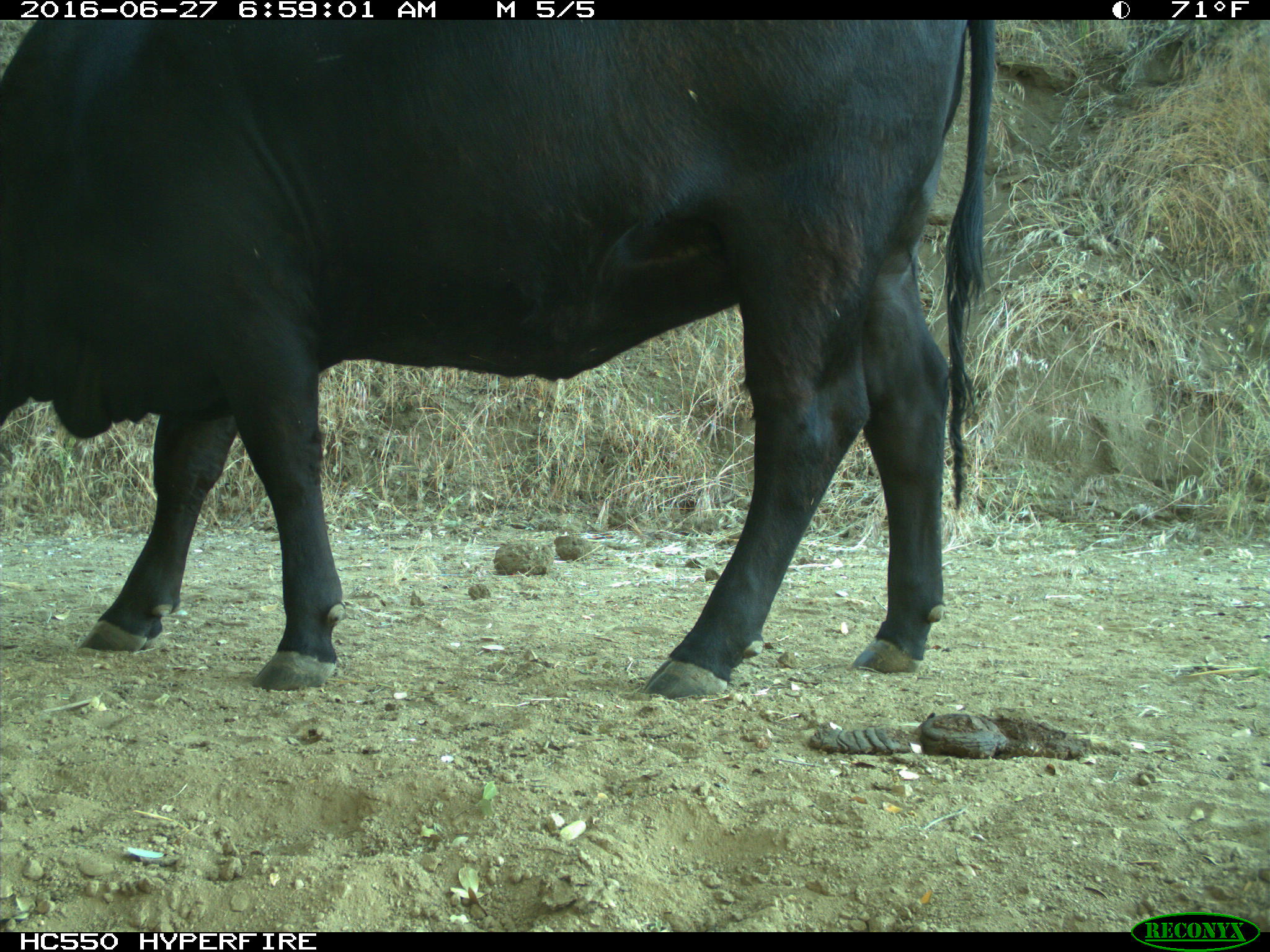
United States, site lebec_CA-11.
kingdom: Animalia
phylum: Chordata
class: Mammalia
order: Artiodactyla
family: Bovidae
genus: Bos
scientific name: Bos taurus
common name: domestic cow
Bos taurus (domestic cow).